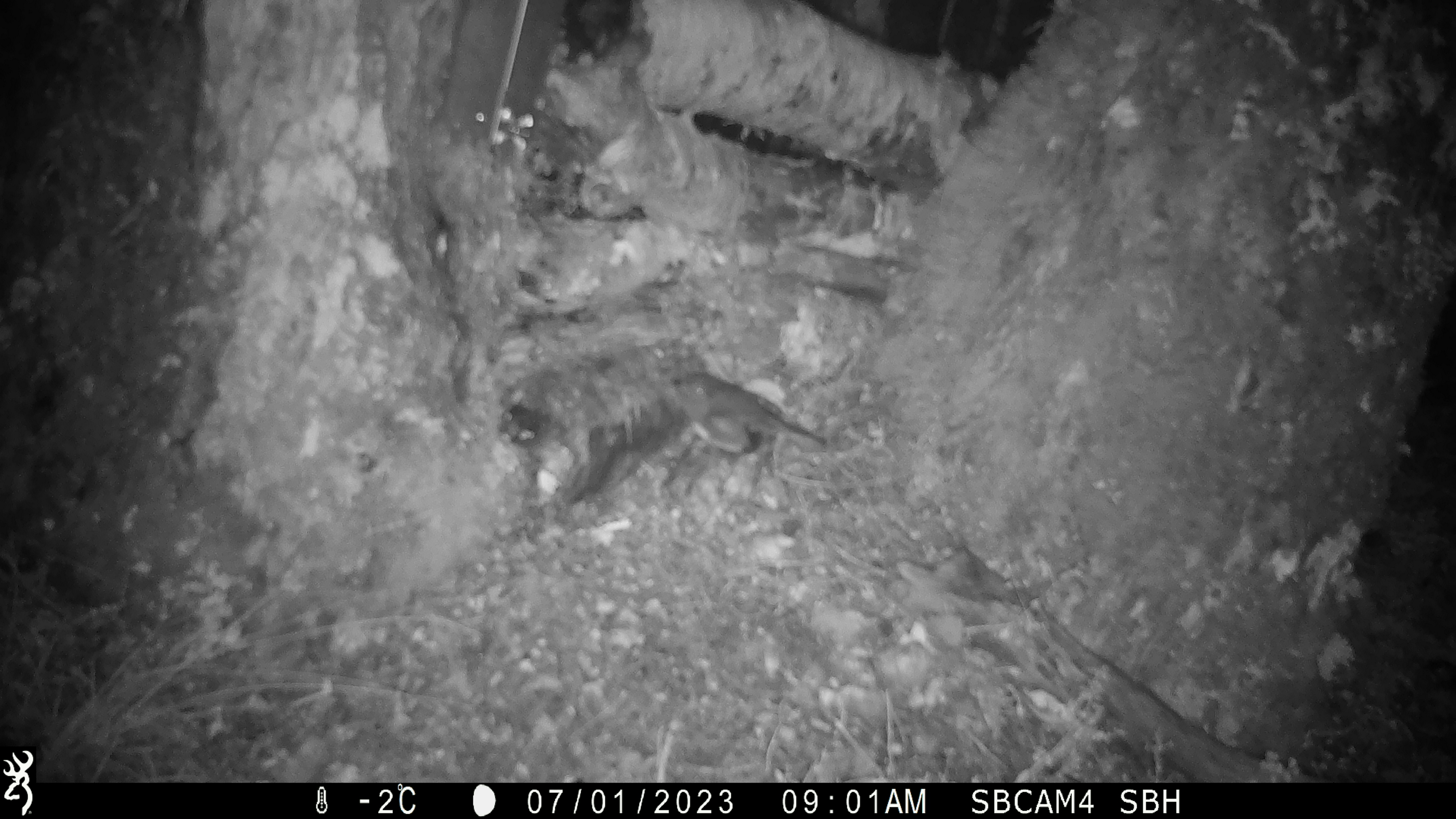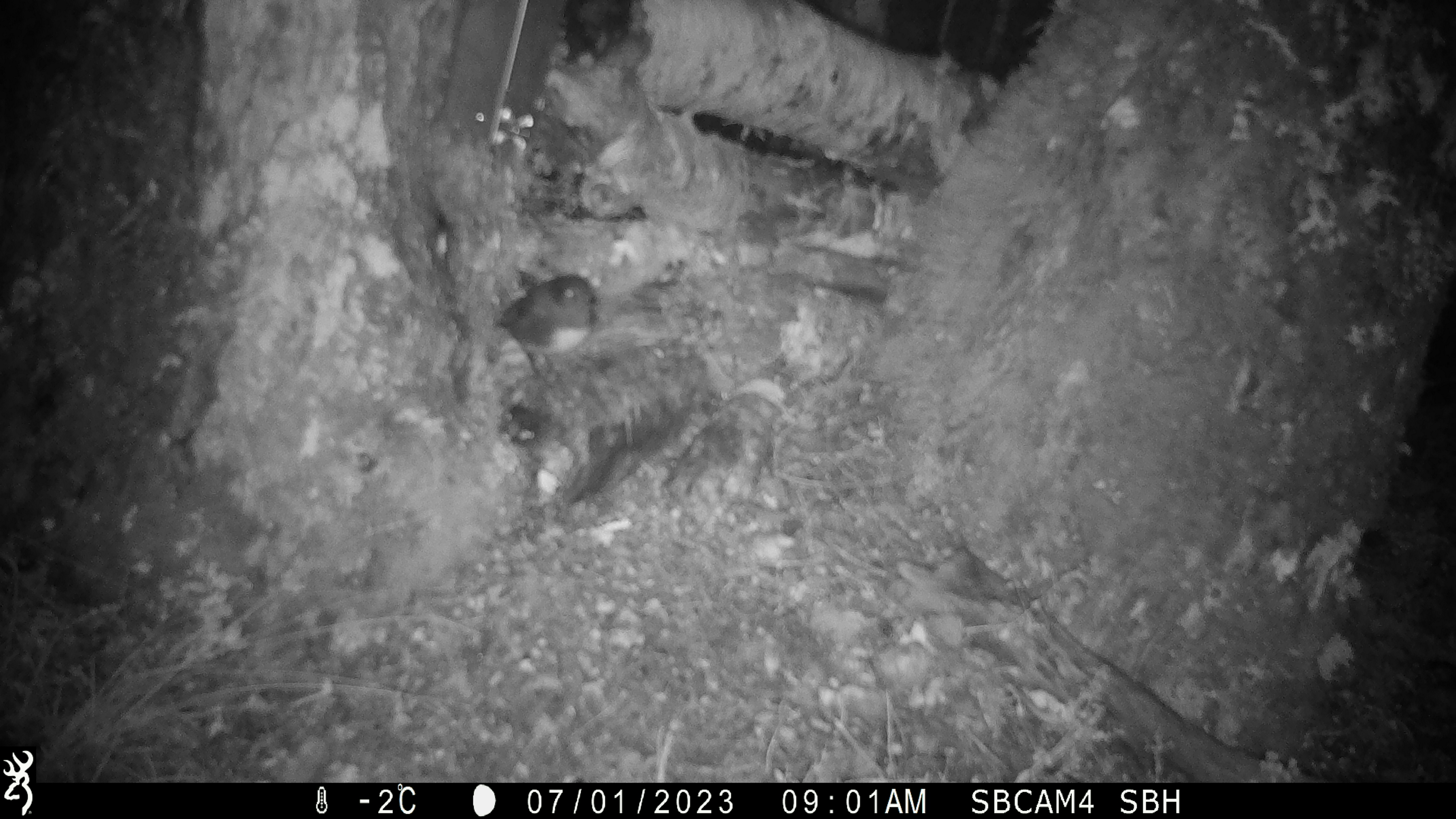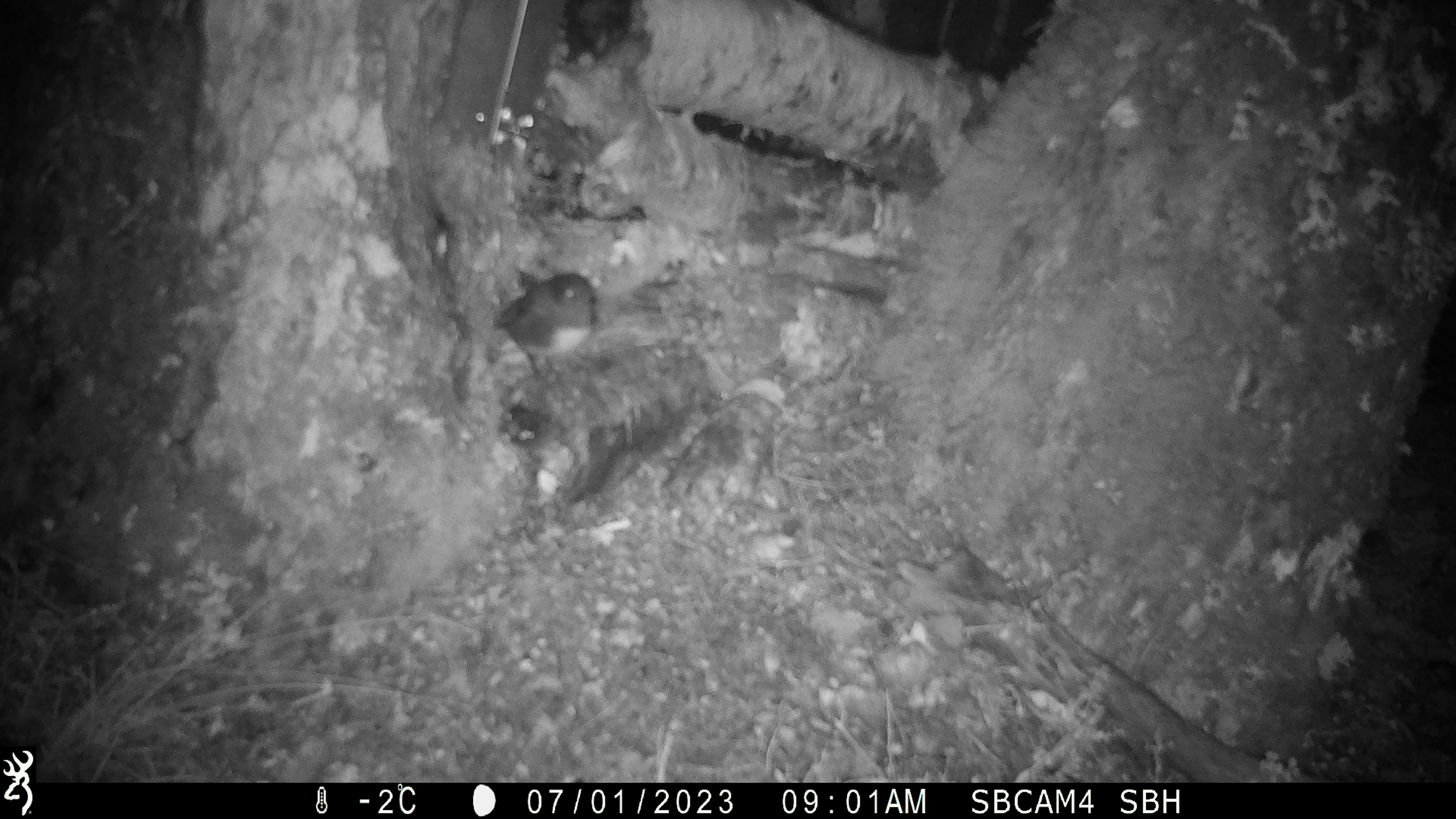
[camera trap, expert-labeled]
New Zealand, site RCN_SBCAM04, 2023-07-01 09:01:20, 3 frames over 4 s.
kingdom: Animalia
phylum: Chordata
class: Aves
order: Passeriformes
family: Petroicidae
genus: Petroica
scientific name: Petroica australis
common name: new zealand robin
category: robin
Robin (new zealand robin) (Petroica australis).